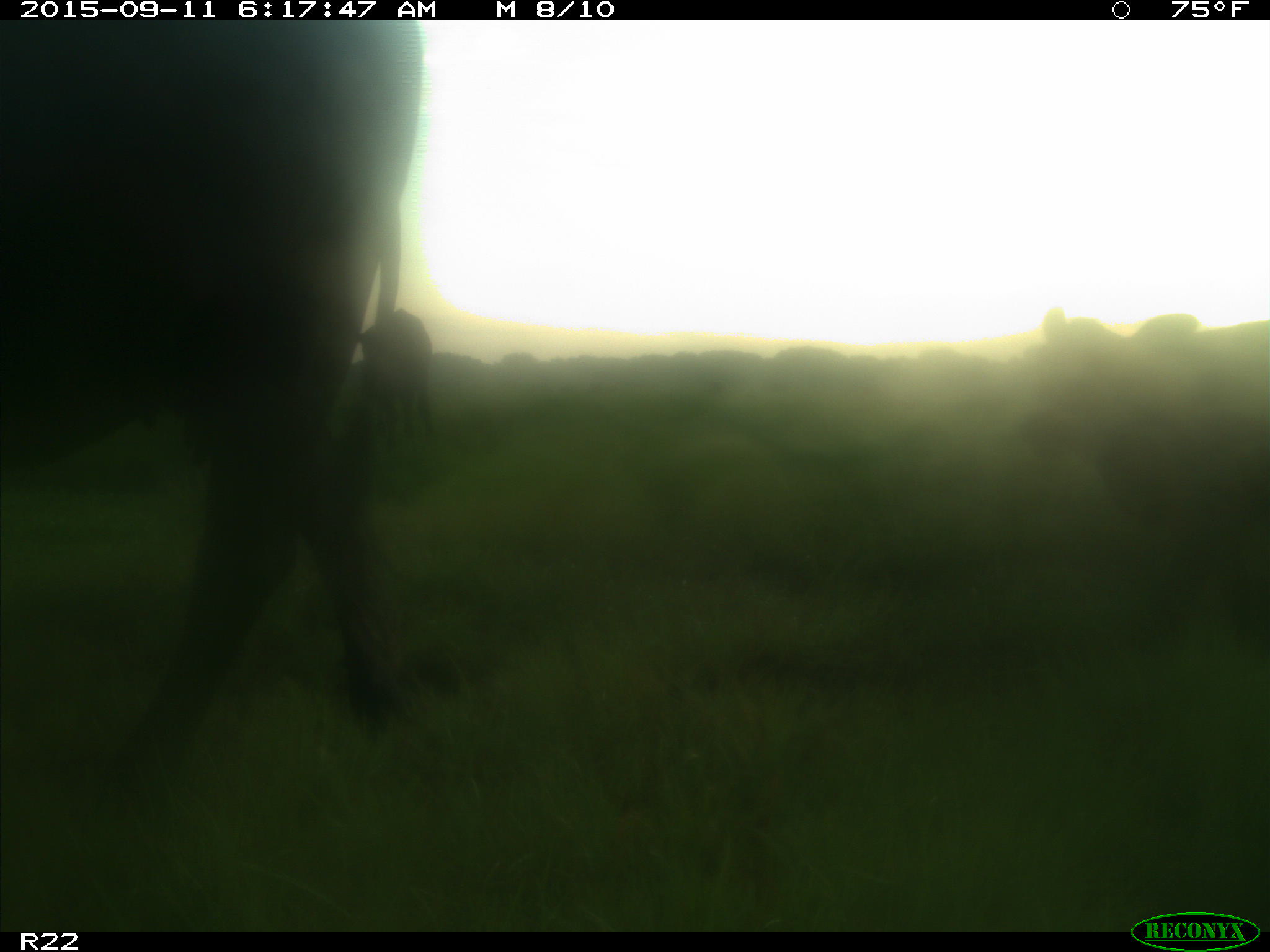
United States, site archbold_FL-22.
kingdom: Animalia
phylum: Chordata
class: Mammalia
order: Artiodactyla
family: Bovidae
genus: Bos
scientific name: Bos taurus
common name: domestic cow